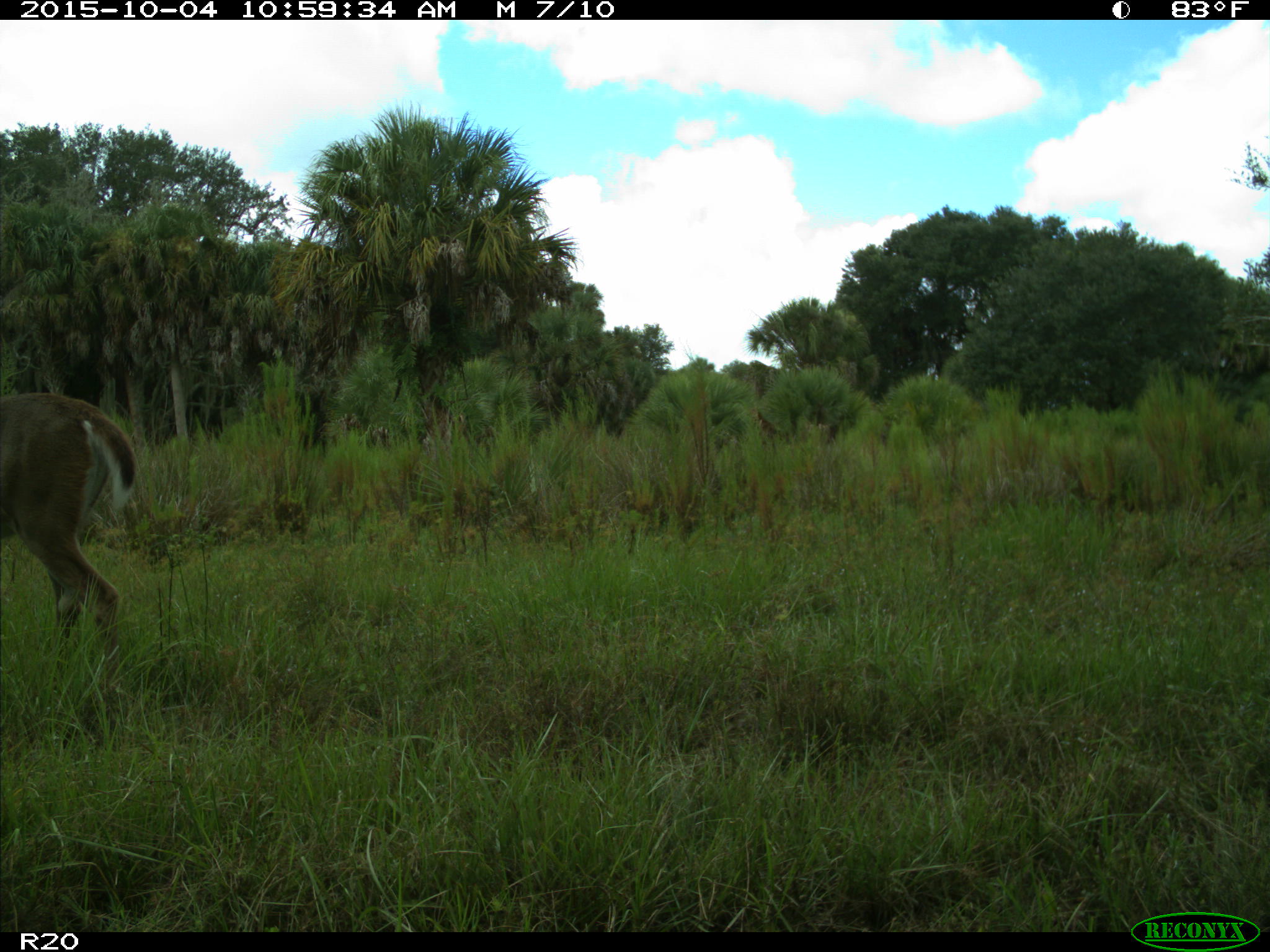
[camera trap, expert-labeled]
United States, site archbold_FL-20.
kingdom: Animalia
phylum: Chordata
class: Mammalia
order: Artiodactyla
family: Cervidae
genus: Odocoileus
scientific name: Odocoileus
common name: deer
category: unidentified deer